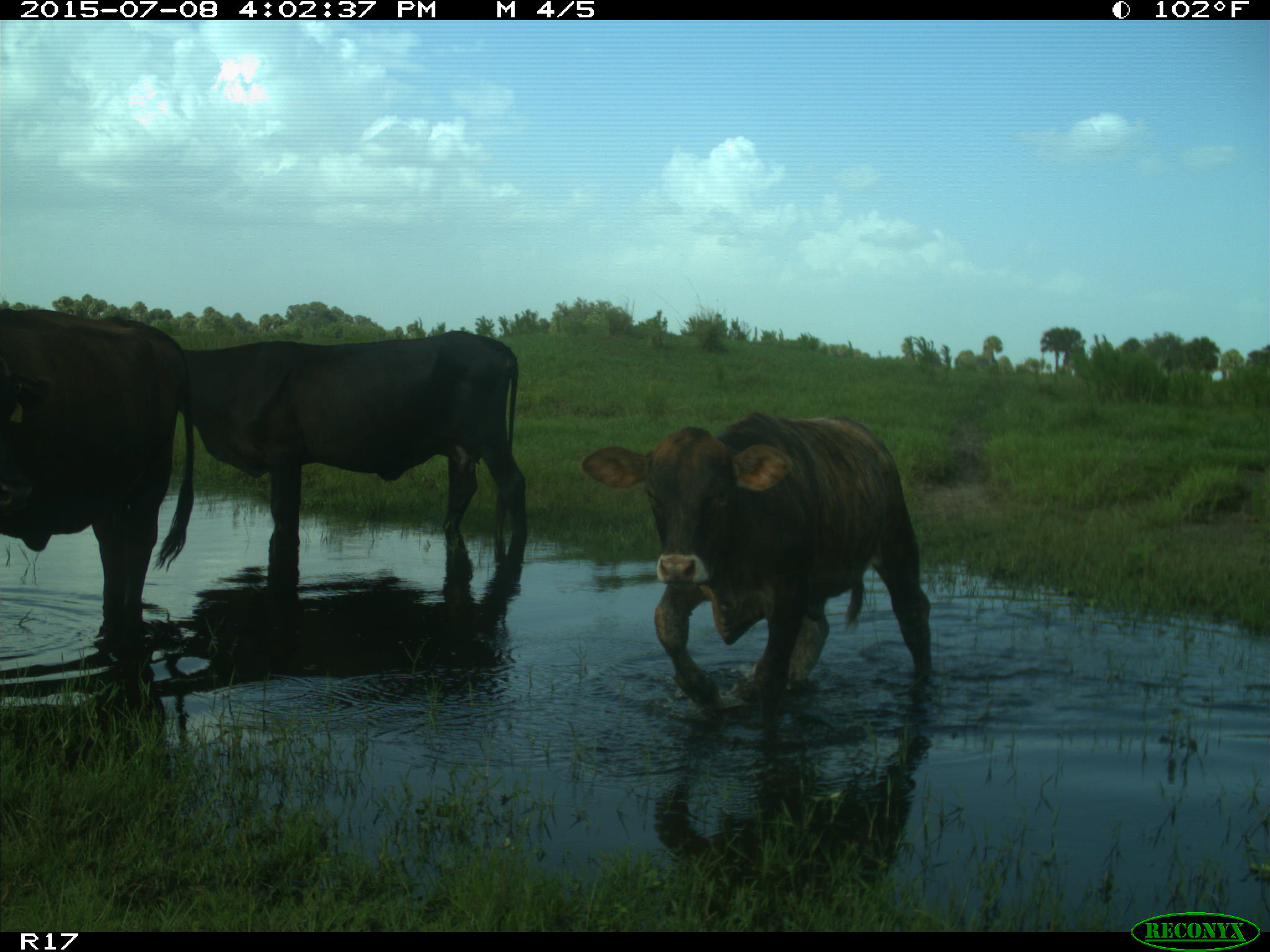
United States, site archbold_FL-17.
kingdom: Animalia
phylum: Chordata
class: Mammalia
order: Artiodactyla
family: Bovidae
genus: Bos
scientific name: Bos taurus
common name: domestic cow